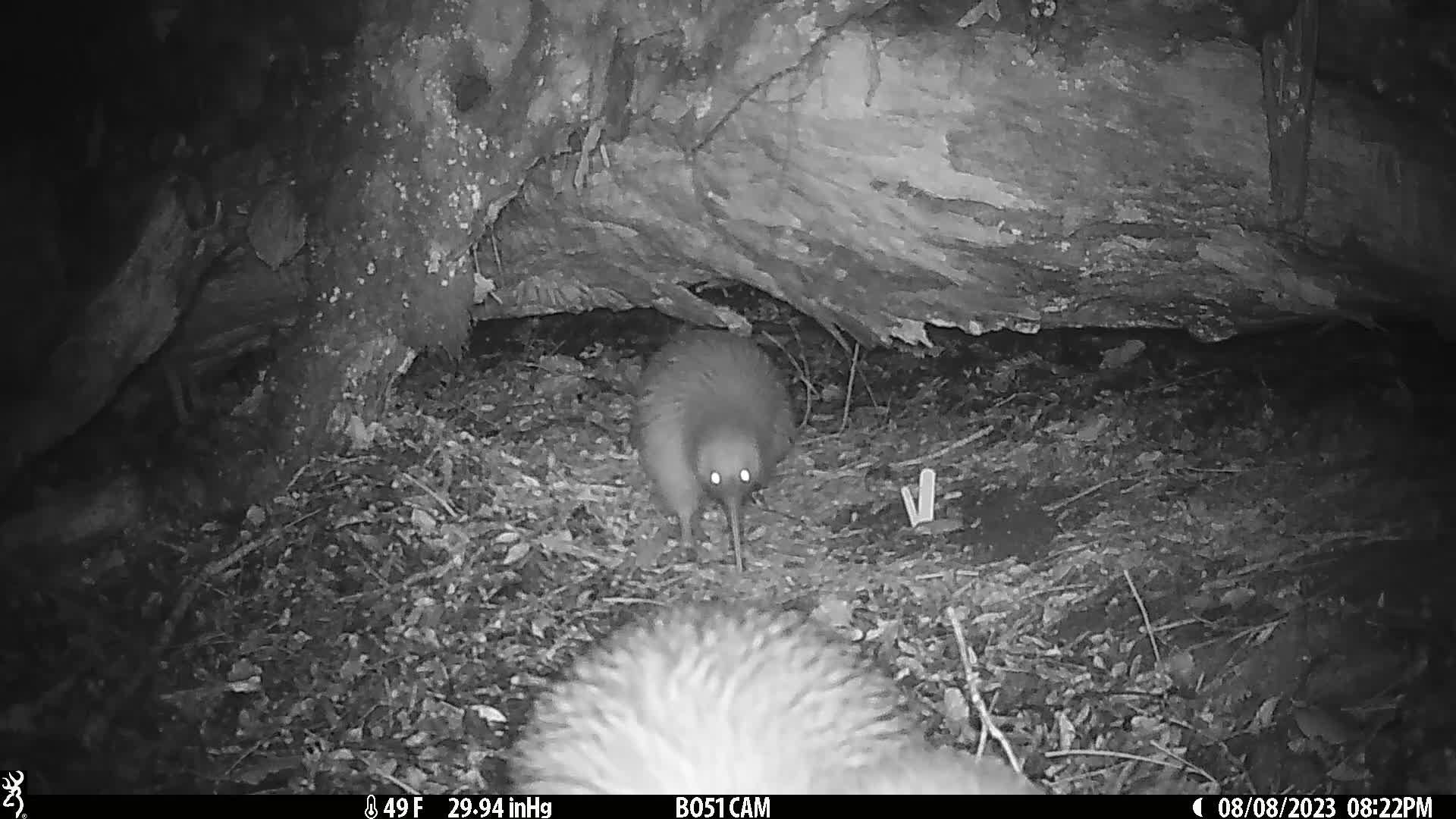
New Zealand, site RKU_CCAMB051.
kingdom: Animalia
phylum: Chordata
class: Aves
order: Apterygiformes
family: Apterygidae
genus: Apteryx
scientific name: Apteryx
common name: kiwi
Kiwi (Apteryx).